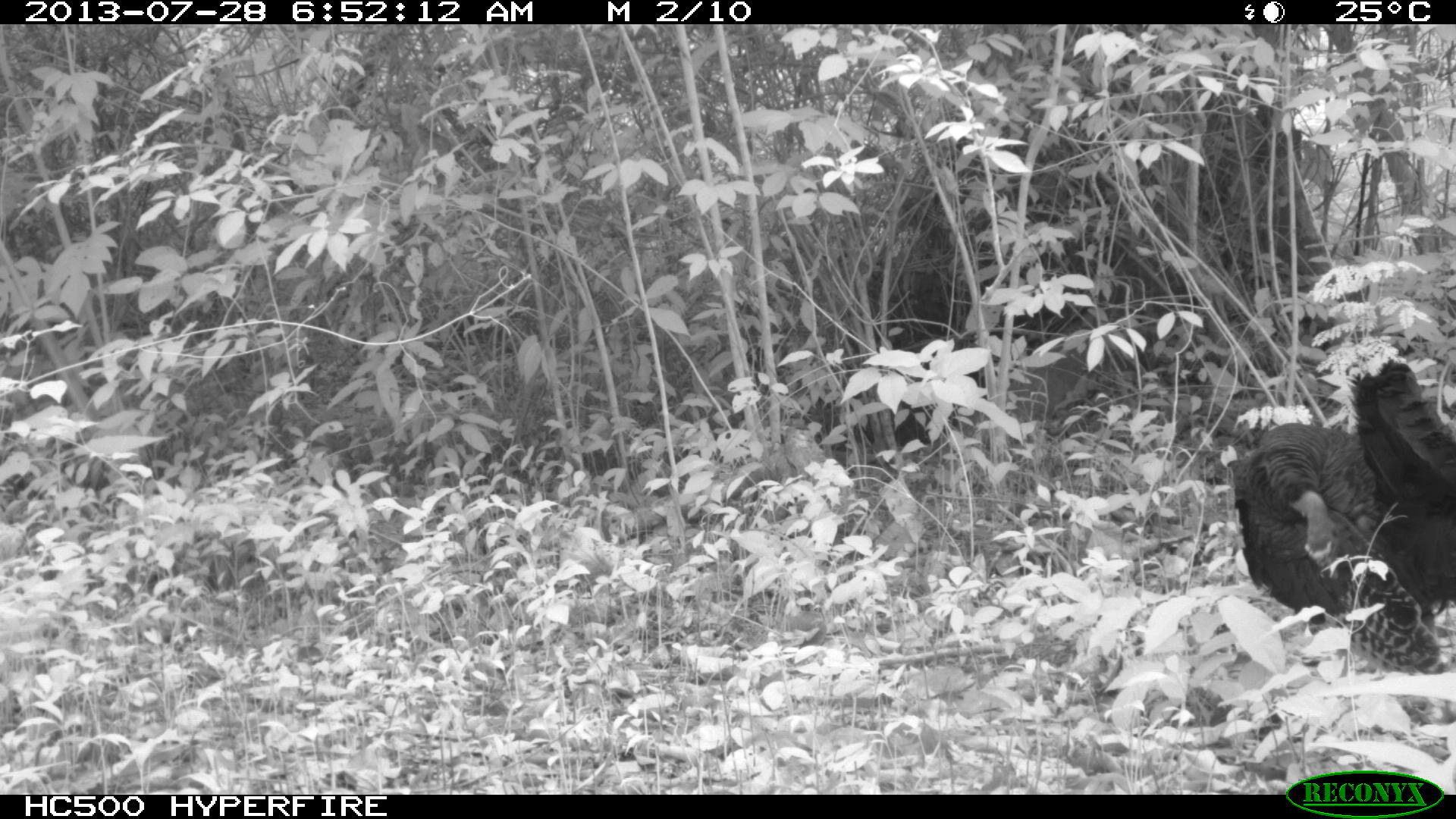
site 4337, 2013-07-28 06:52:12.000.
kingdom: Animalia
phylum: Chordata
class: Aves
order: Galliformes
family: Phasianidae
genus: Meleagris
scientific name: Meleagris ocellata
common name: ocellated turkey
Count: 1.